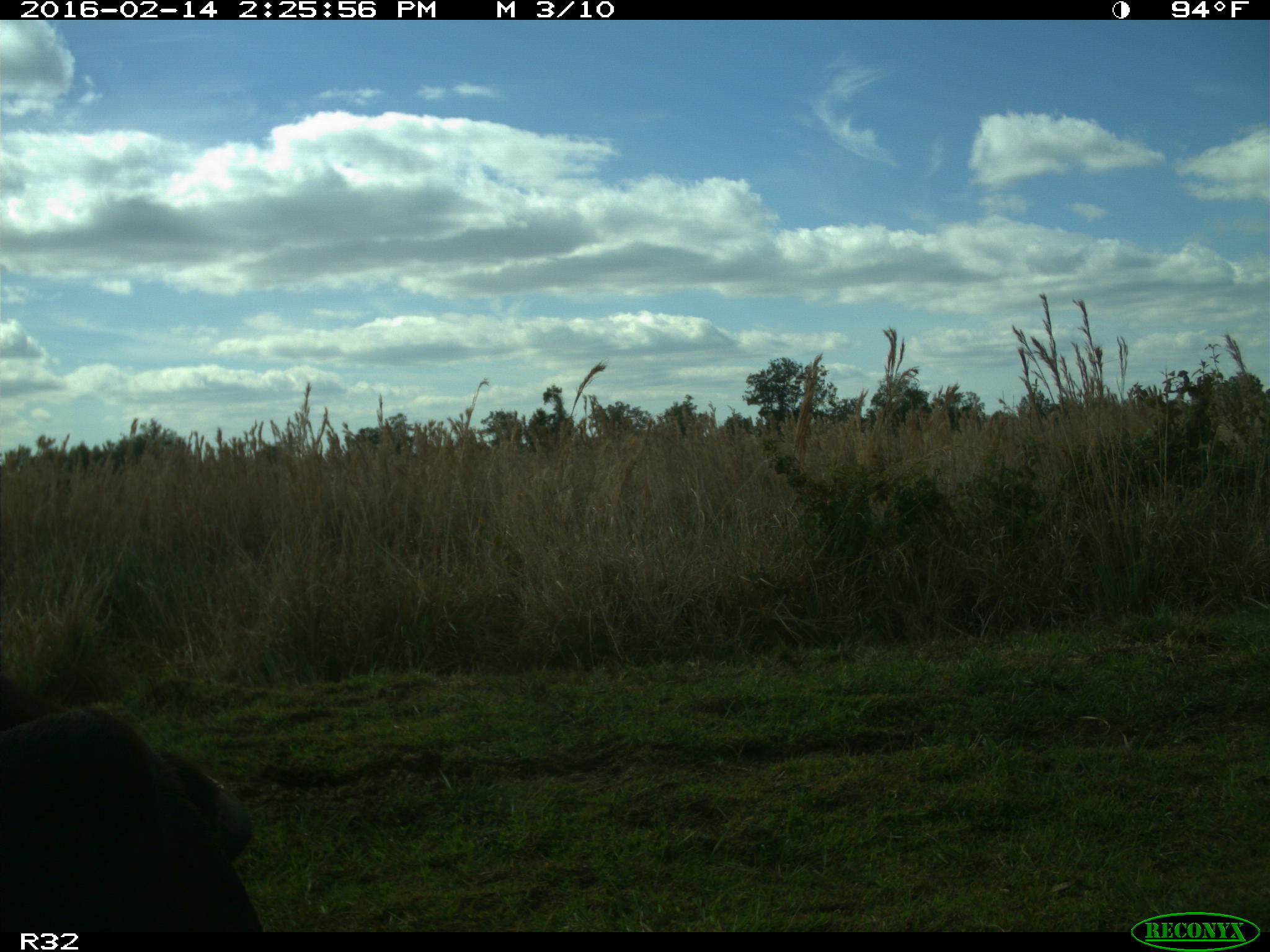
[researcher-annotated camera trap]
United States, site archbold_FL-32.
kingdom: Animalia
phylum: Chordata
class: Mammalia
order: Artiodactyla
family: Bovidae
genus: Bos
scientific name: Bos taurus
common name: domestic cow